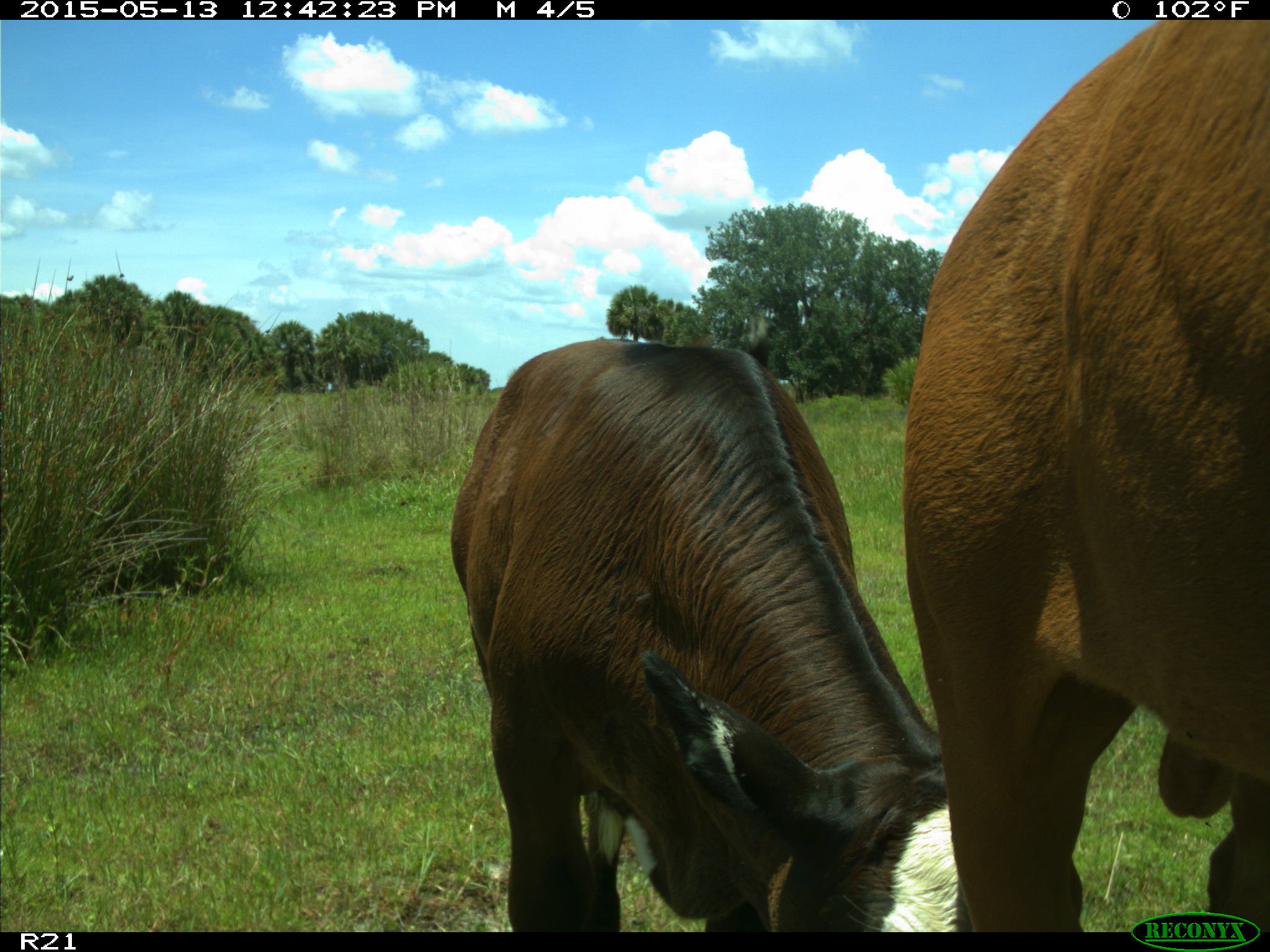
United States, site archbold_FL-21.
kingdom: Animalia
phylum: Chordata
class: Mammalia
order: Artiodactyla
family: Bovidae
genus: Bos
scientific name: Bos taurus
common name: domestic cow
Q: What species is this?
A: Bos taurus (domestic cow).